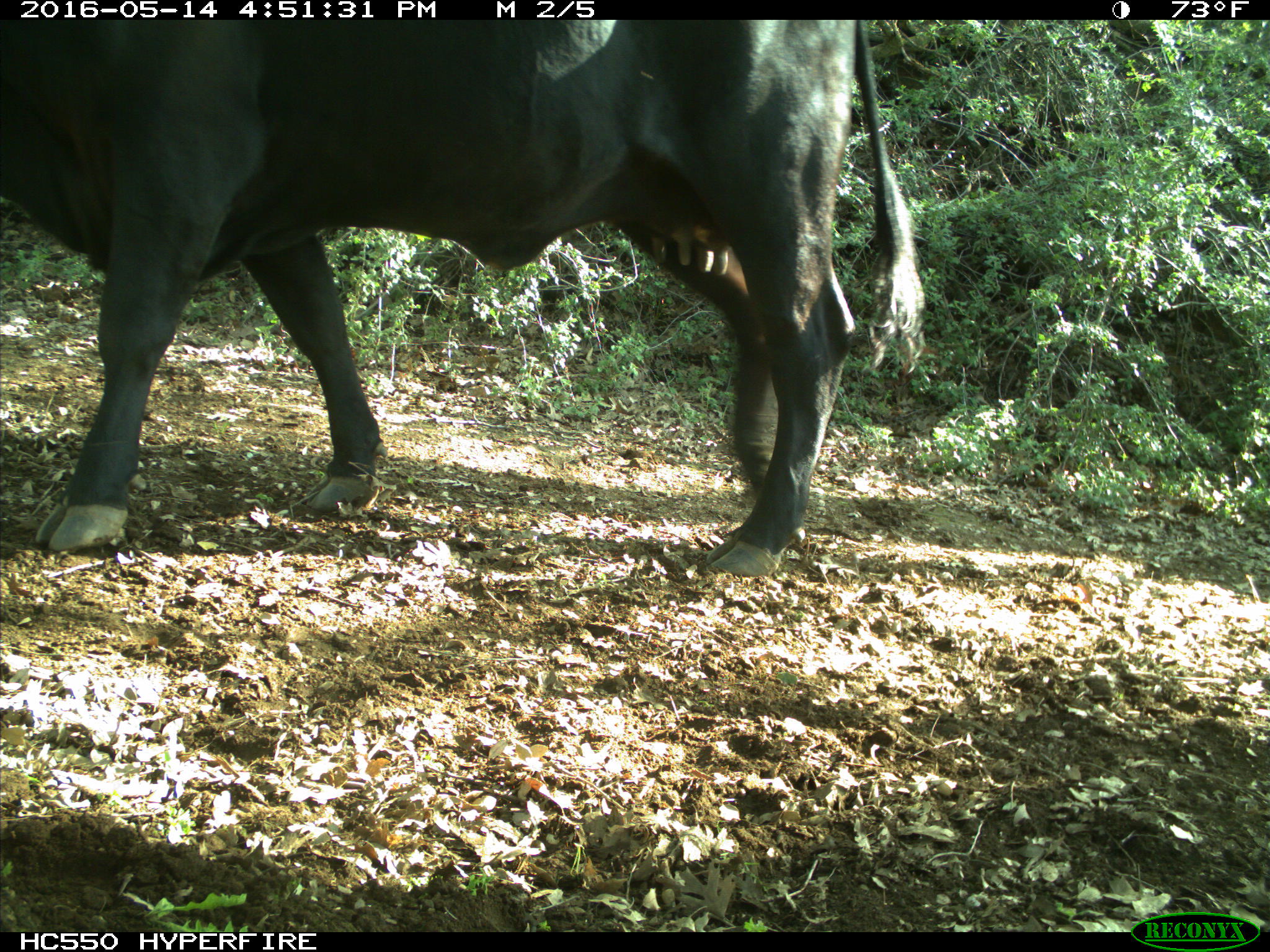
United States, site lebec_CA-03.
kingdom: Animalia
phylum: Chordata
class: Mammalia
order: Artiodactyla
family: Bovidae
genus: Bos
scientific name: Bos taurus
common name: domestic cow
Bos taurus (domestic cow).